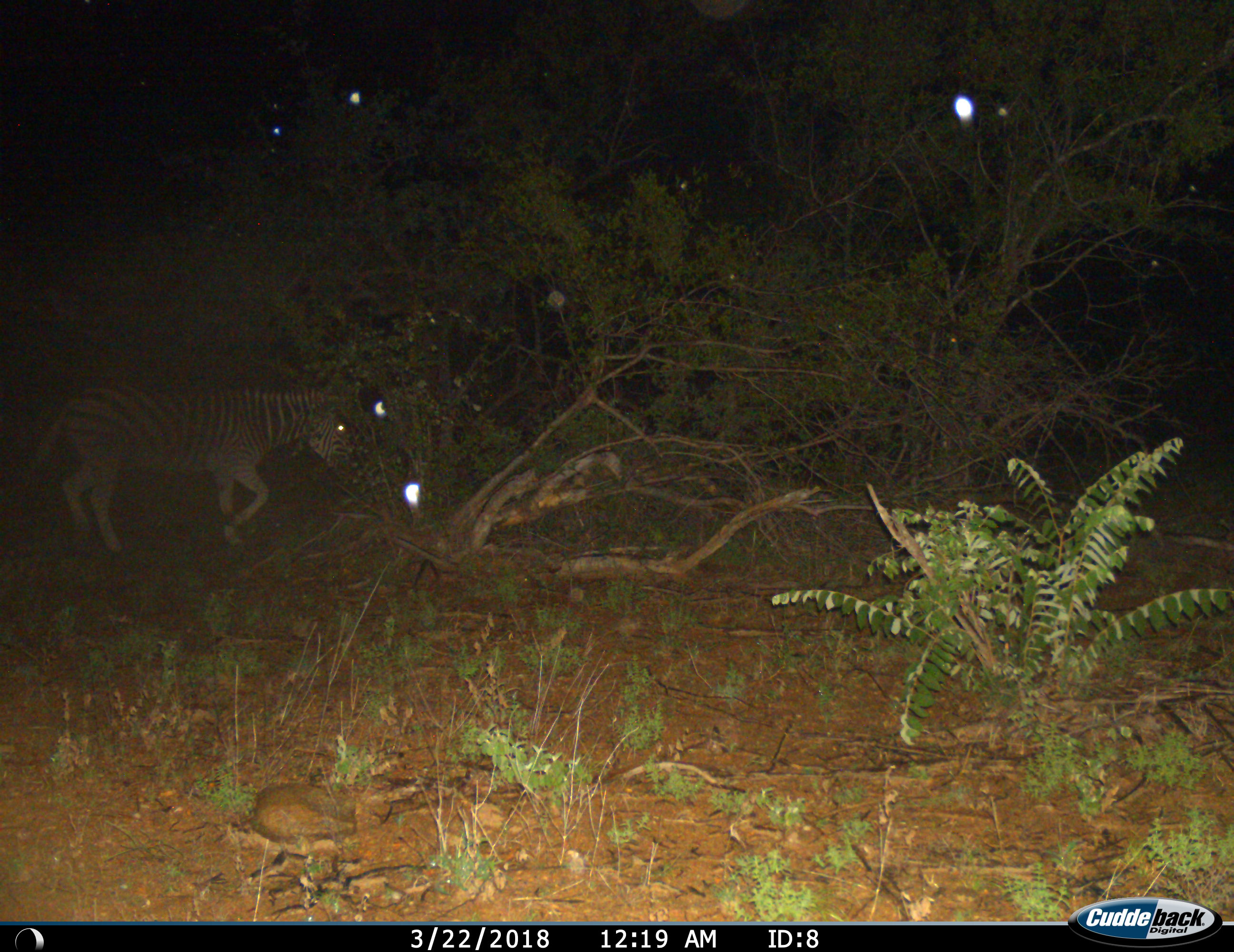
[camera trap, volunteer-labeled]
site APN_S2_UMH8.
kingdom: Animalia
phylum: Chordata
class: Mammalia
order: Perissodactyla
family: Equidae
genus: Equus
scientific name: Equus quagga burchellii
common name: burchell's zebra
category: zebraburchells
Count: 1.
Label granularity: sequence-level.